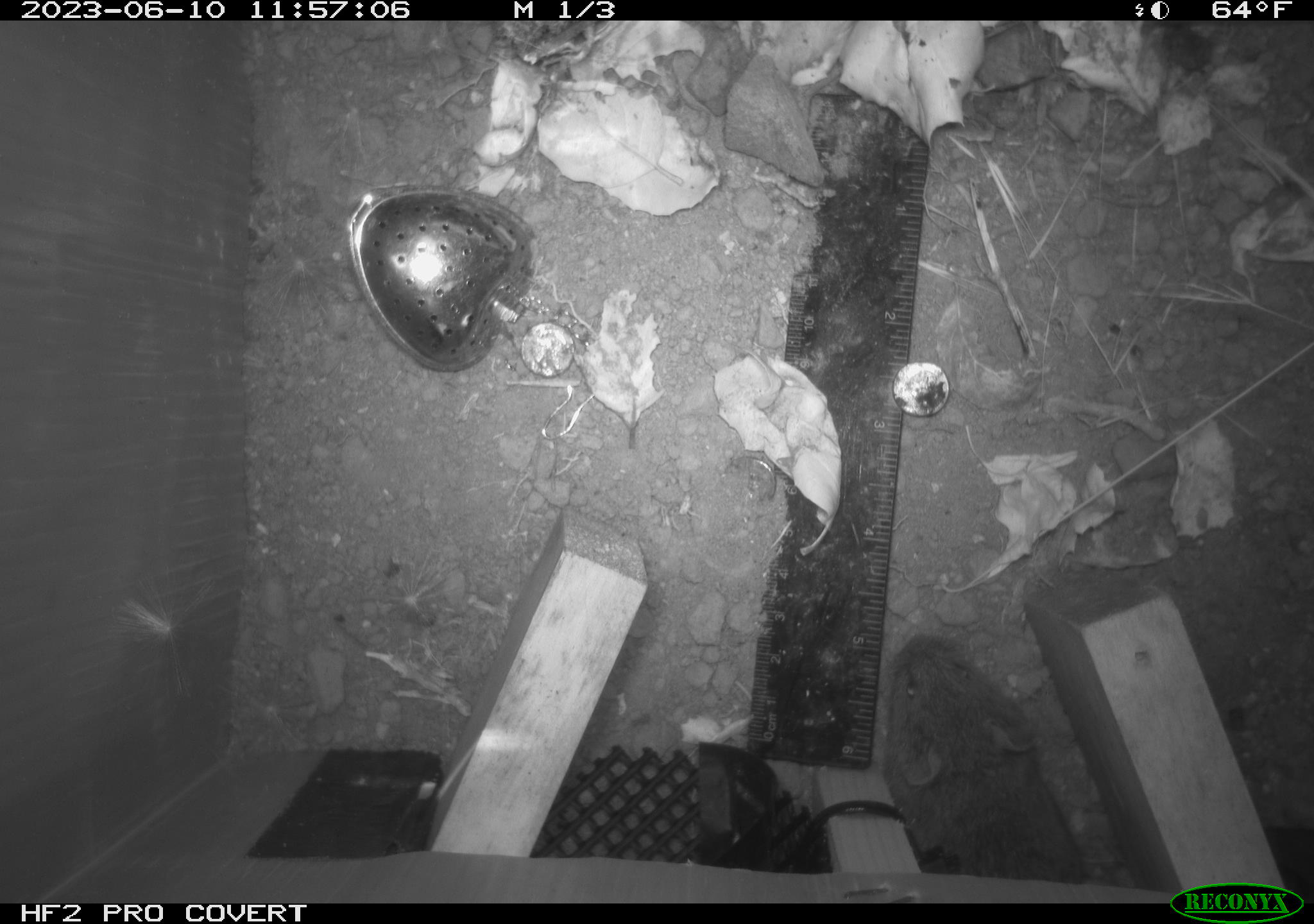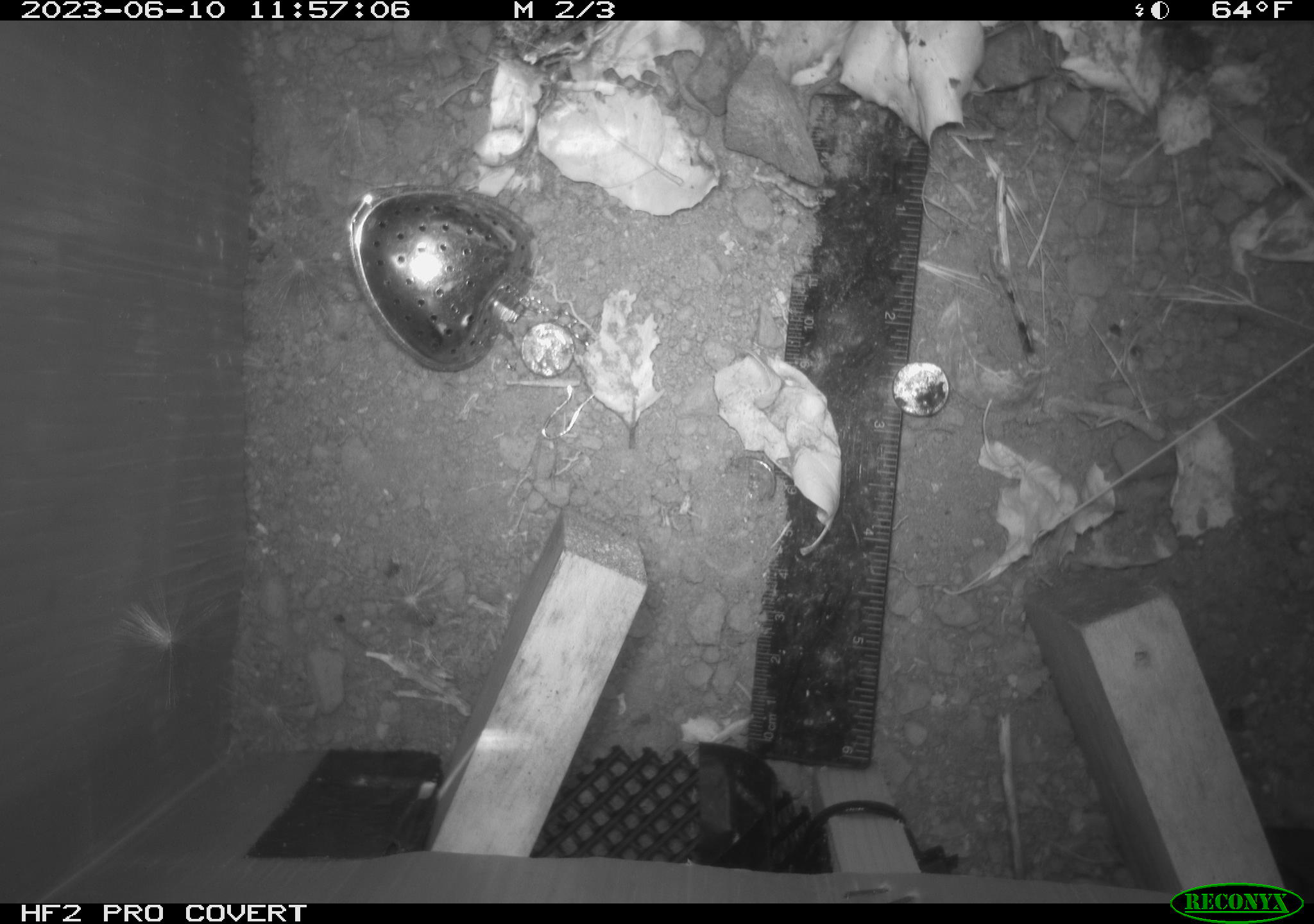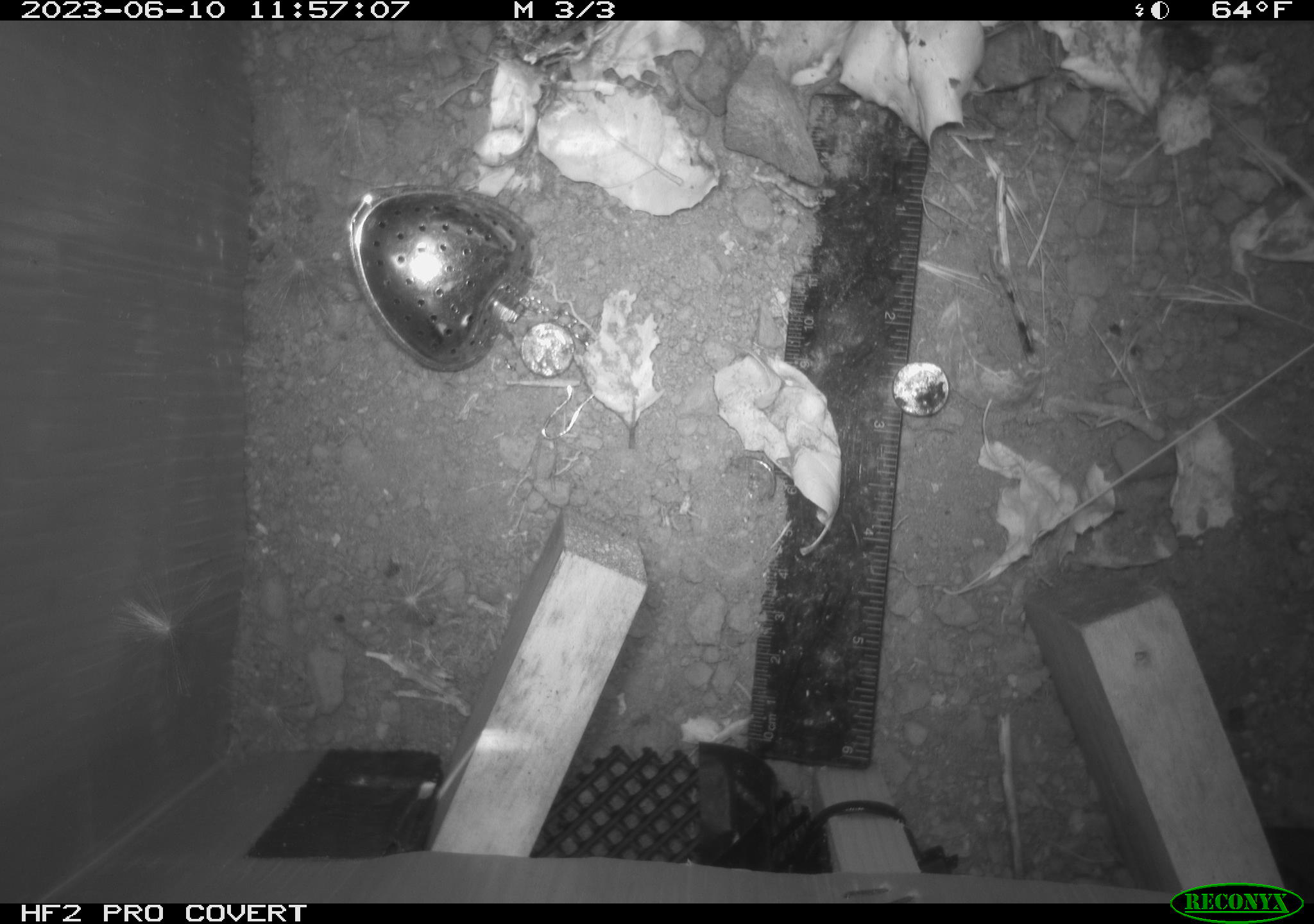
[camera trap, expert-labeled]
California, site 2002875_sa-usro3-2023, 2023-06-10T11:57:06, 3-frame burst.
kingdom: Animalia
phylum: Chordata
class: Mammalia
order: Rodentia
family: Cricetidae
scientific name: Arvicolinae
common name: voles, lemmings, and muskrats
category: arvicolinae subfamily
Arvicolinae subfamily (voles, lemmings, and muskrats) (Arvicolinae).